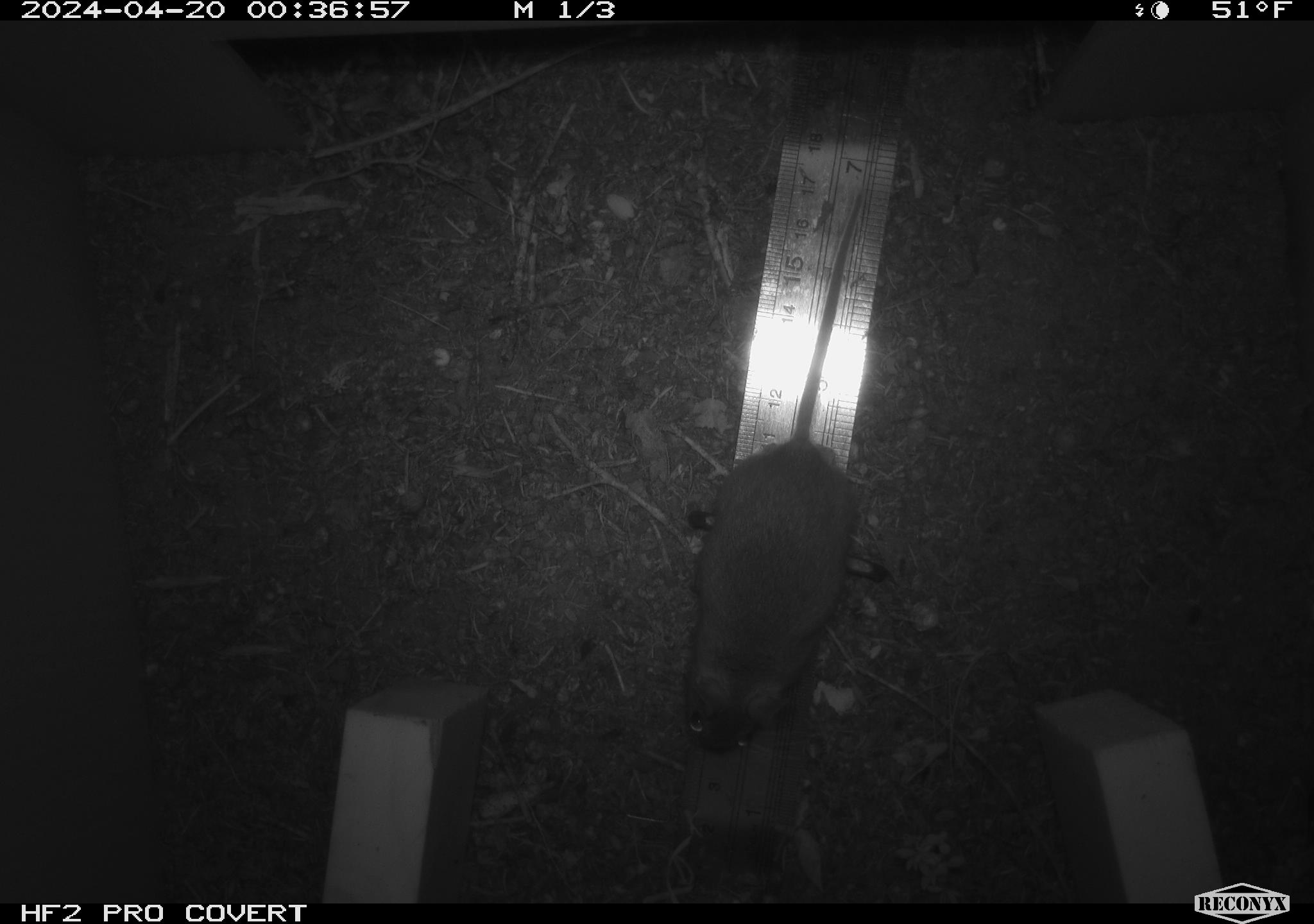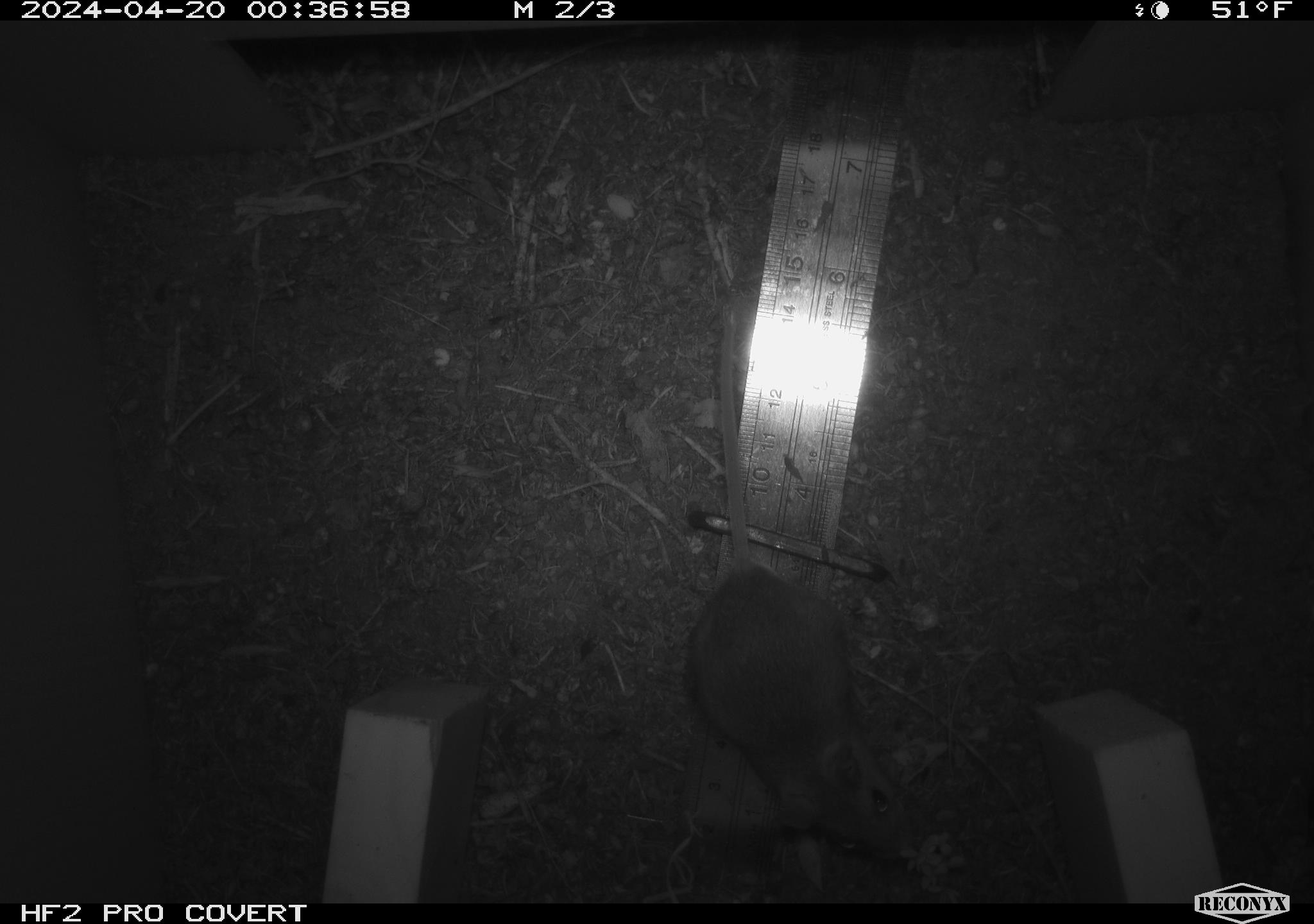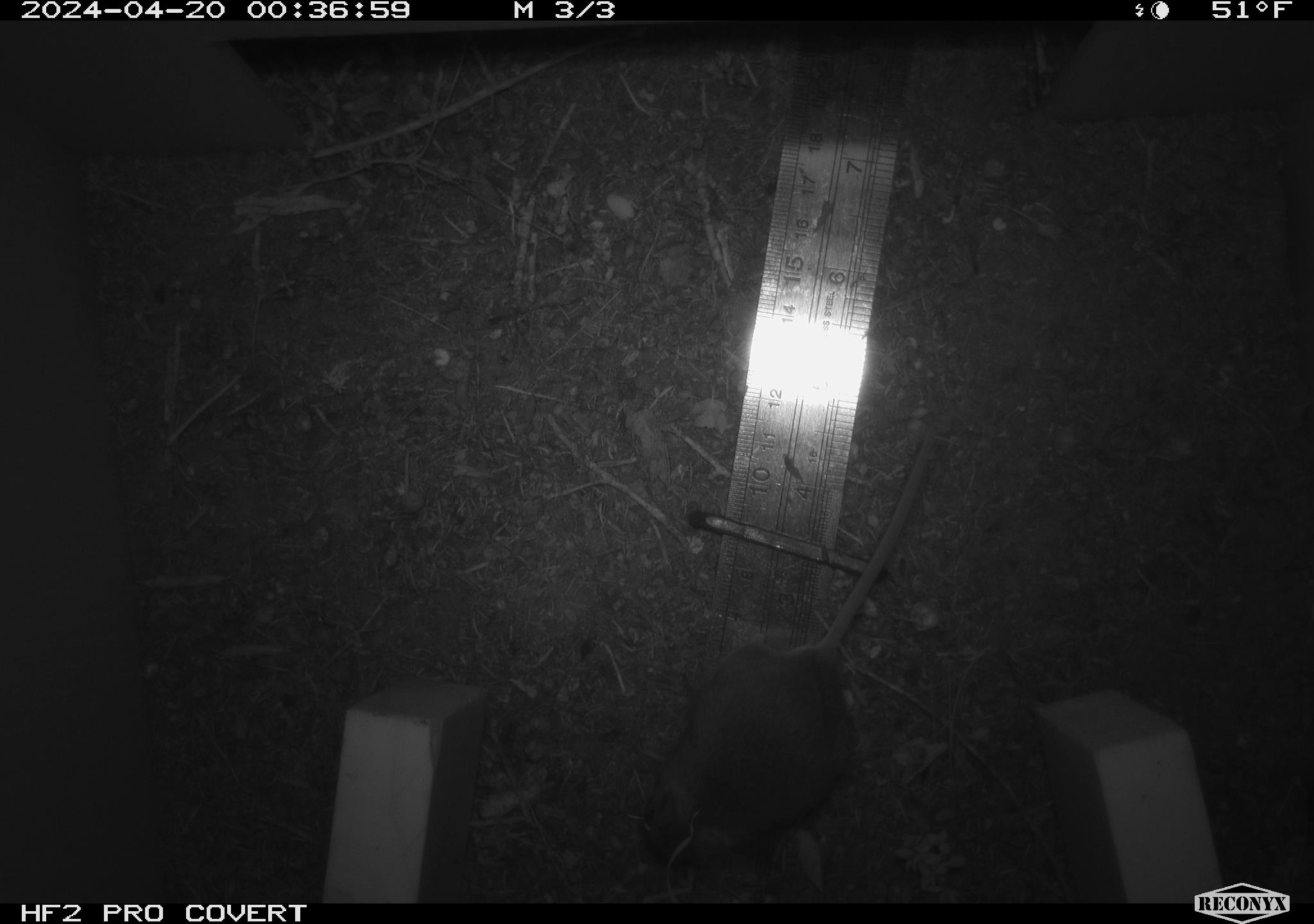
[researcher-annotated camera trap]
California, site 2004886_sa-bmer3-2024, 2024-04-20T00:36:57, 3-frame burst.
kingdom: Animalia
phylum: Chordata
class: Mammalia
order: Rodentia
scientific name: Rodentia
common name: mouse species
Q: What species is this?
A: Mouse species (Rodentia).